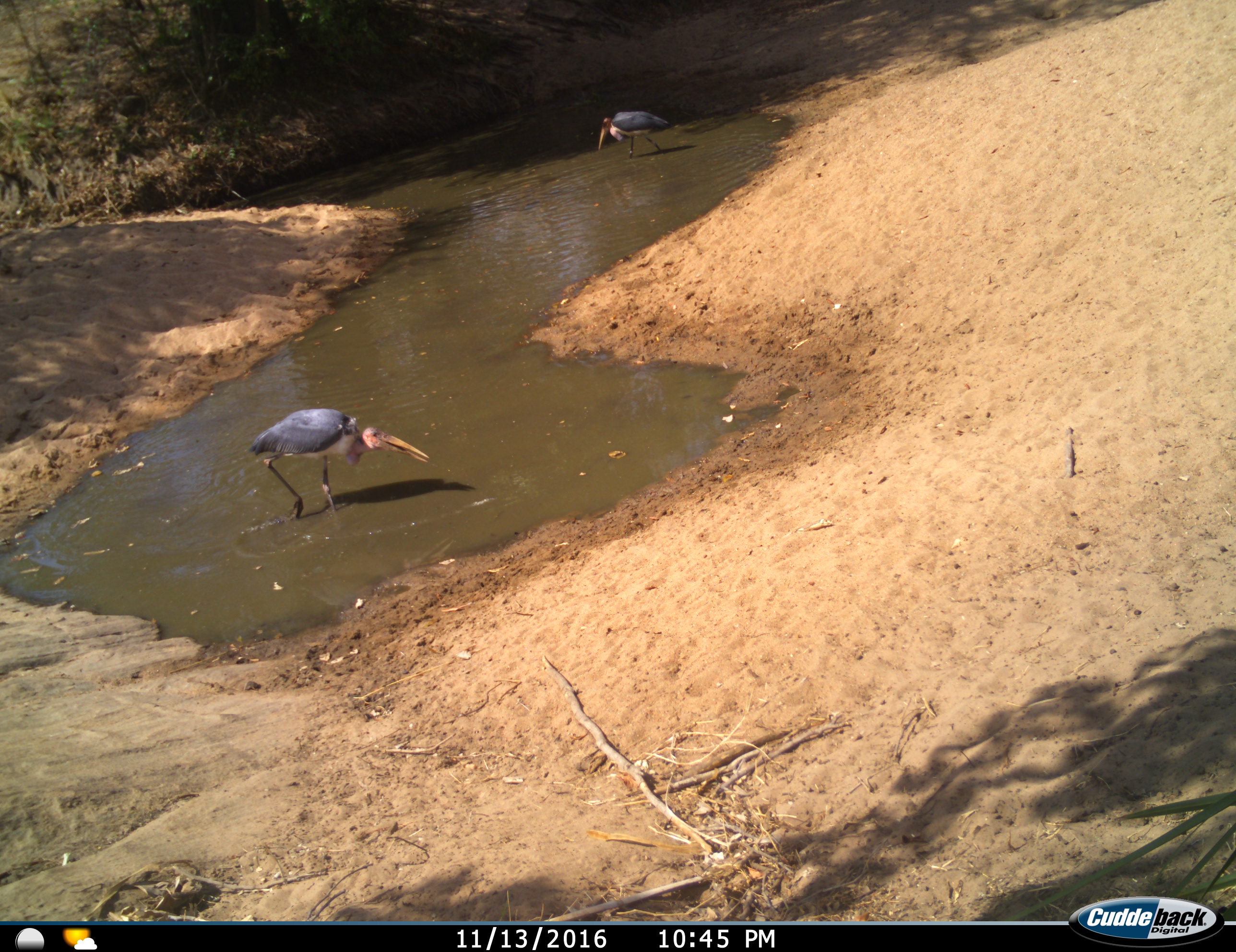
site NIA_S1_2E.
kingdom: Animalia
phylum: Chordata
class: Aves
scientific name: Aves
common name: bird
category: birdother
Birdother (bird) (Aves), count 2. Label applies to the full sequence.